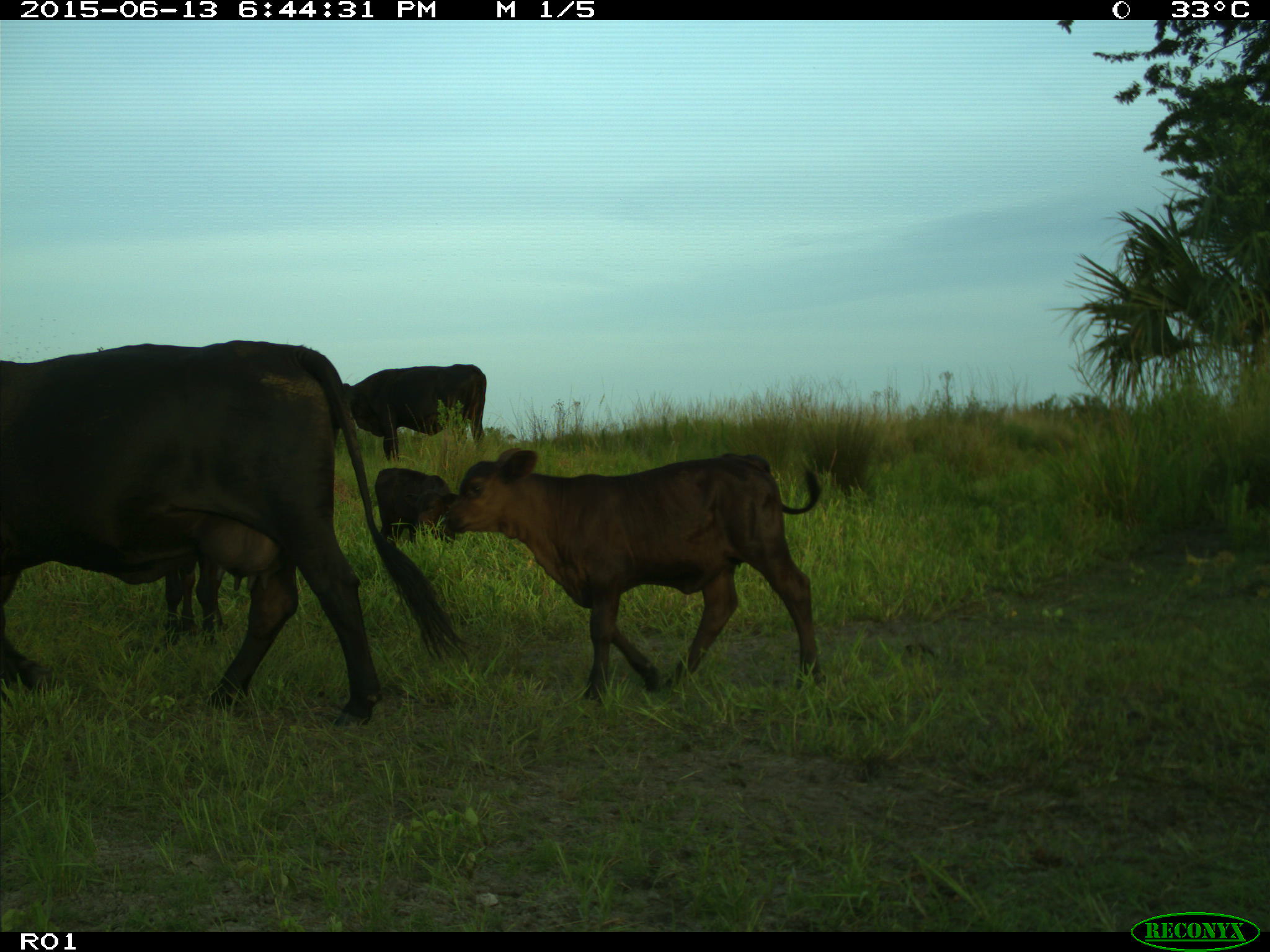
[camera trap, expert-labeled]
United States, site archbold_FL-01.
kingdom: Animalia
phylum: Chordata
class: Mammalia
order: Artiodactyla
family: Bovidae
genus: Bos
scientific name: Bos taurus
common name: domestic cow